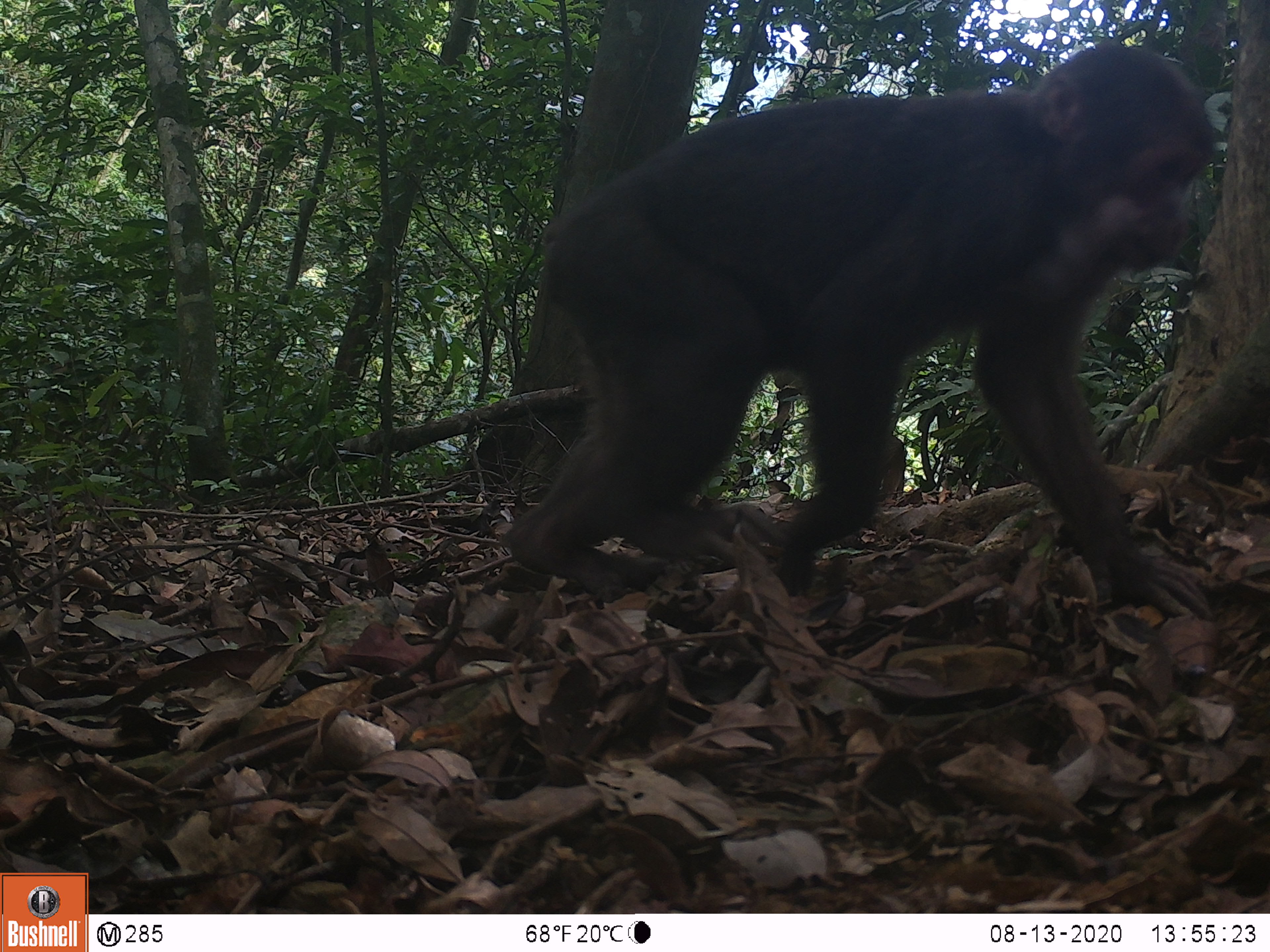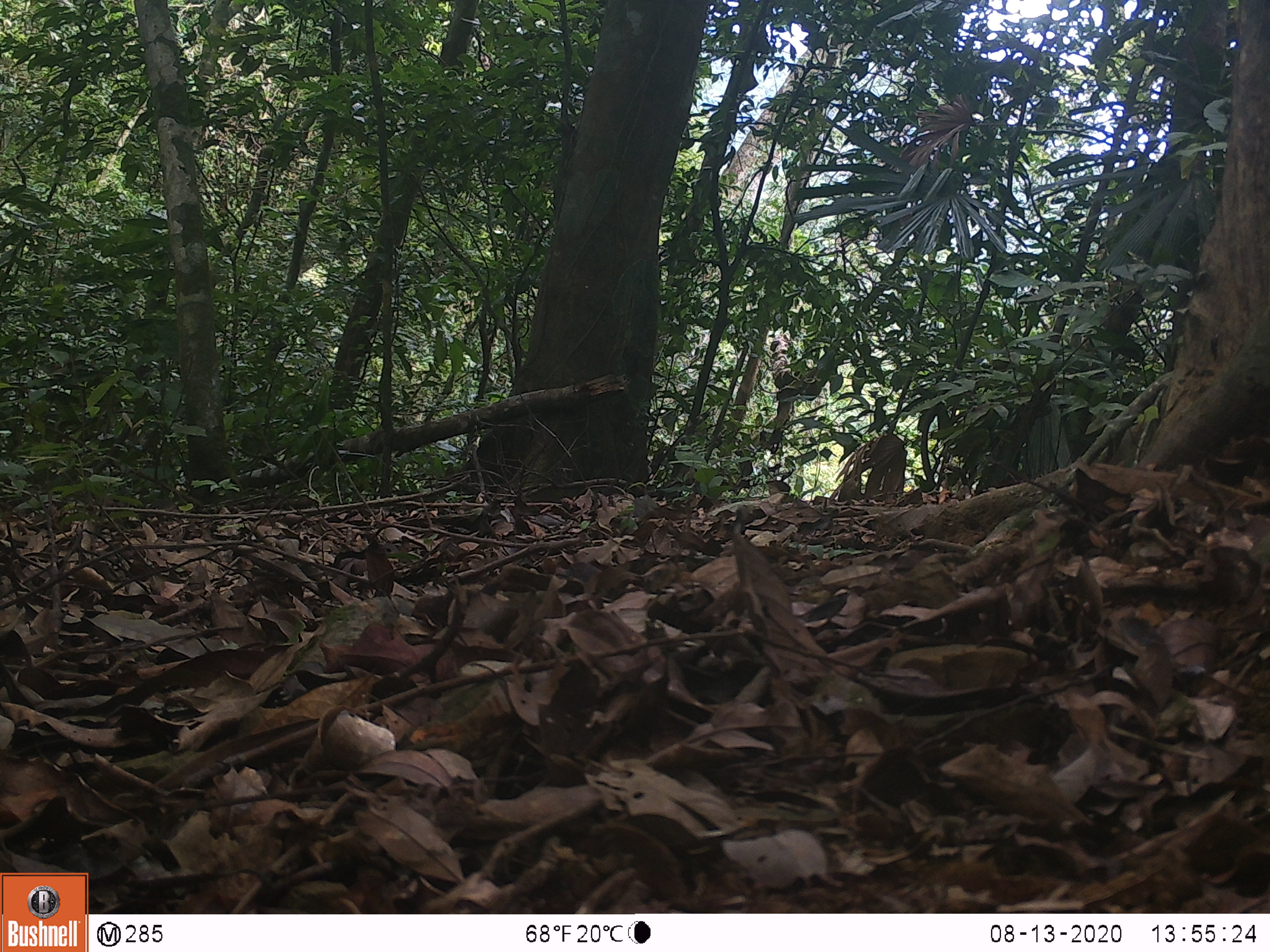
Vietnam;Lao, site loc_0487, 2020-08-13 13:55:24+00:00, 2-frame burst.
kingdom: Animalia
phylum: Chordata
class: Mammalia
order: Primates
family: Cercopithecidae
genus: Macaca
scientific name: Macaca arctoides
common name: stump-tailed macaque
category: stump tailed macaque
Stump tailed macaque (stump-tailed macaque) (Macaca arctoides). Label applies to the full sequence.